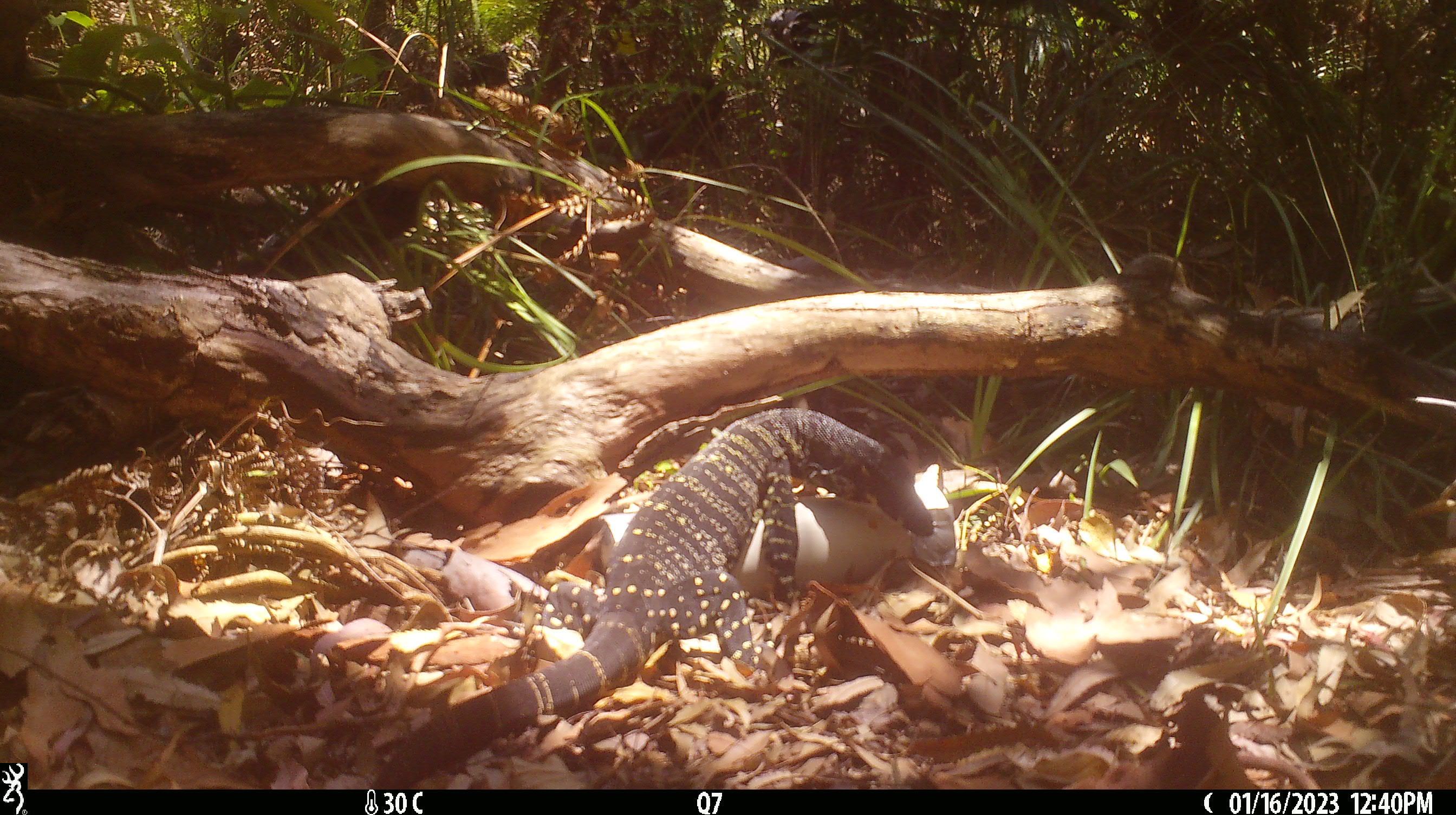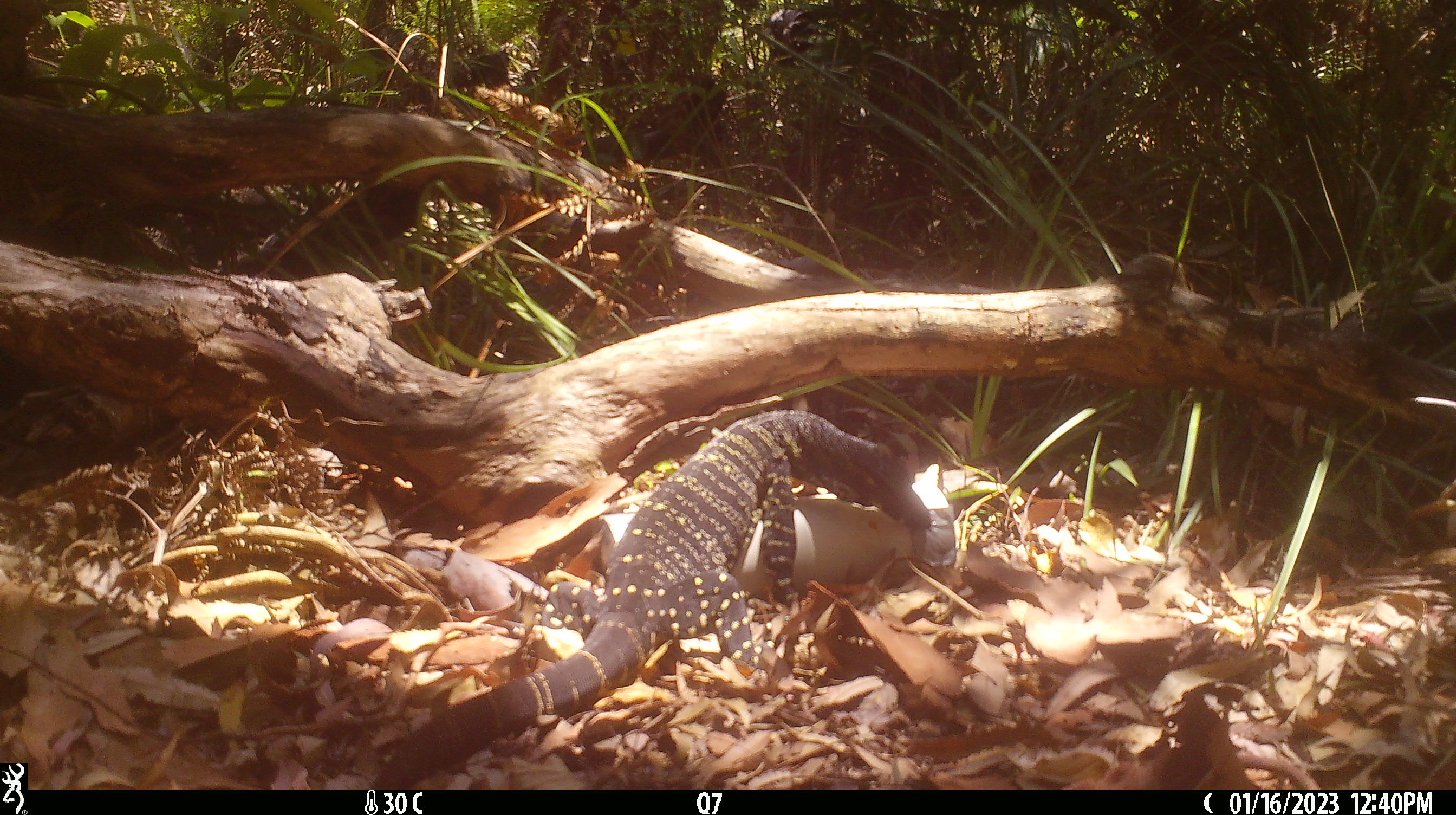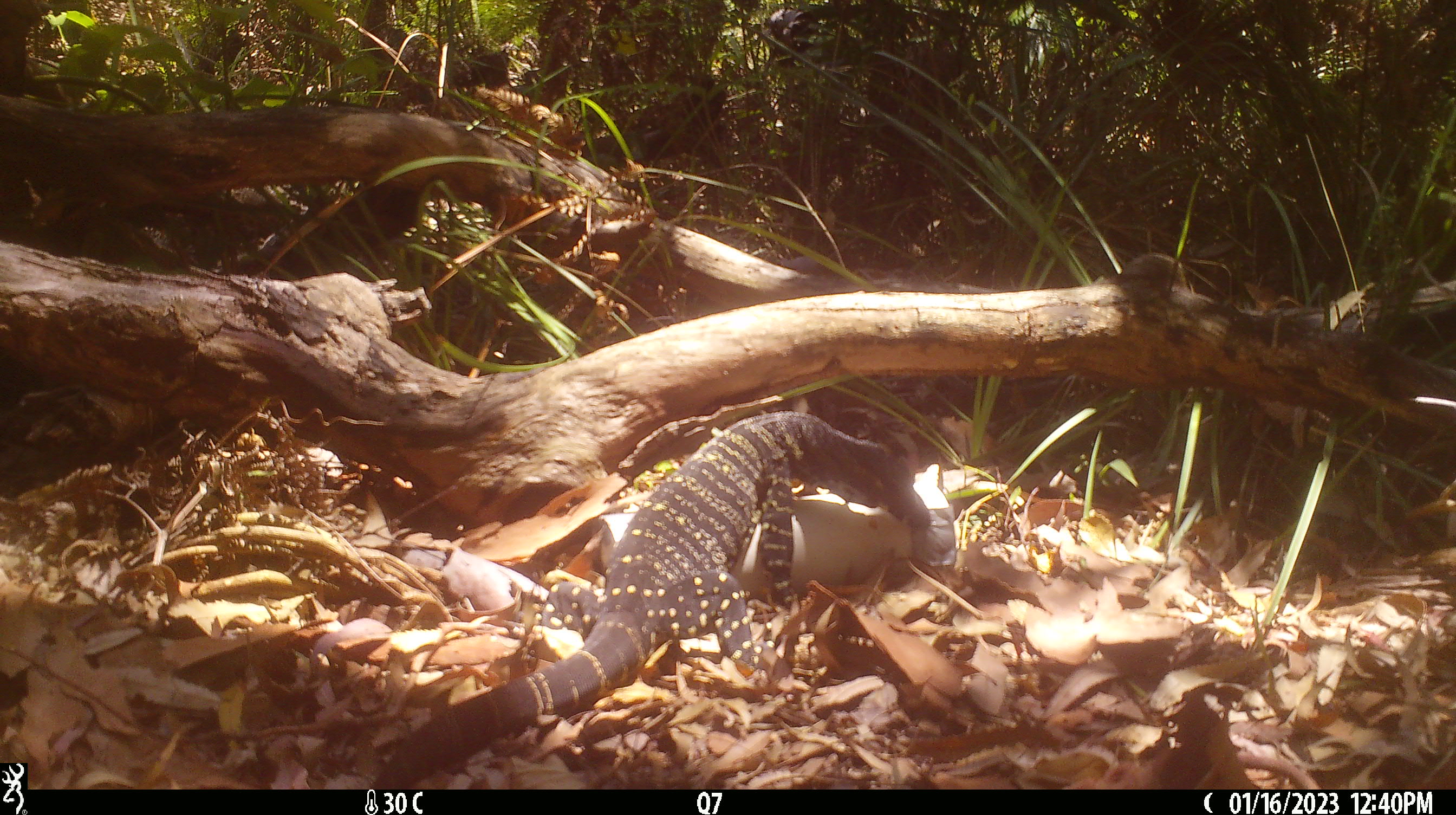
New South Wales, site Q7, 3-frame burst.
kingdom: Animalia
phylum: Chordata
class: Reptilia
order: Squamata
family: Varanidae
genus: Varanus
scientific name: Varanus varius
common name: lace monitor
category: goanna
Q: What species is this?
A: Goanna (lace monitor) (Varanus varius).